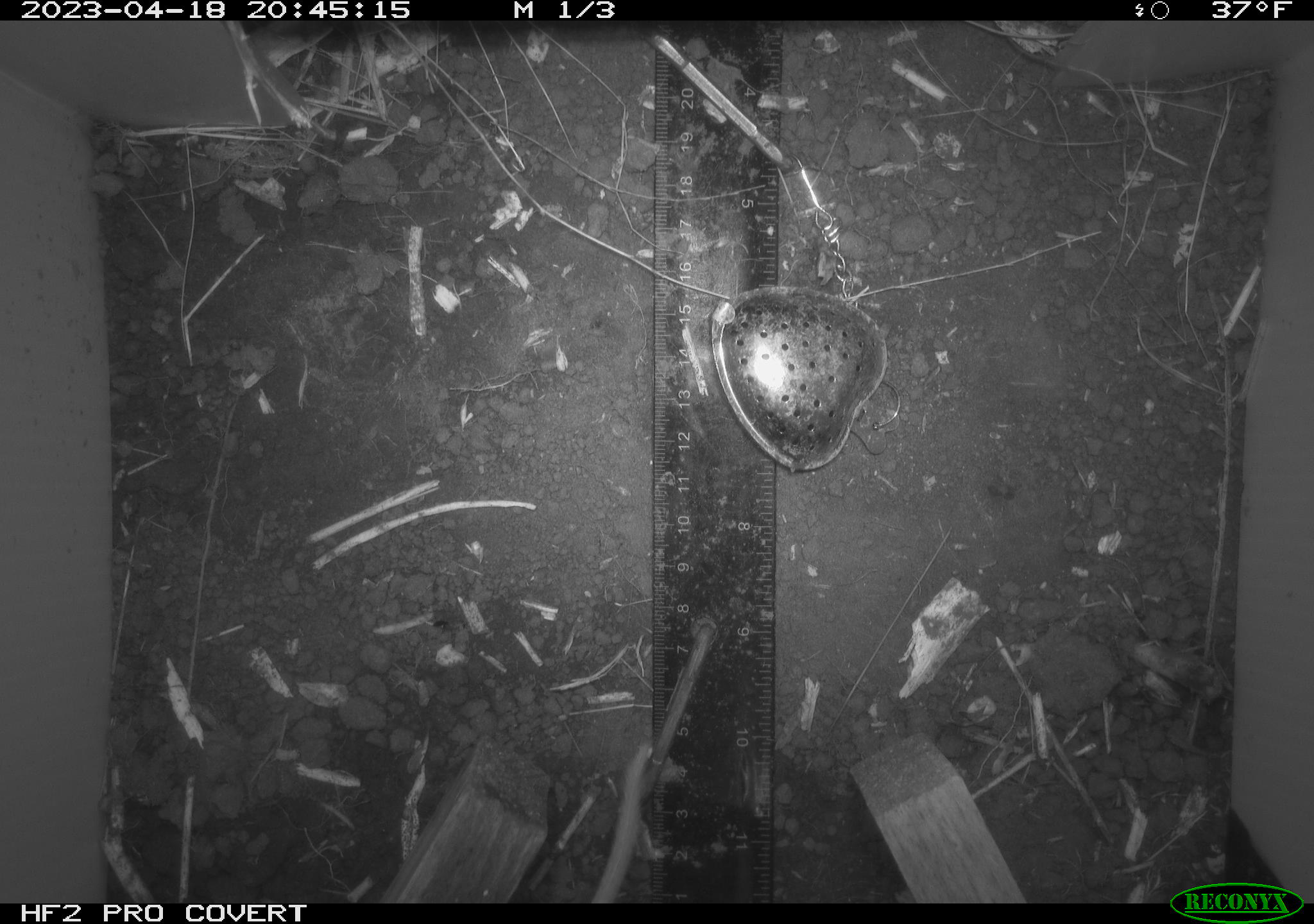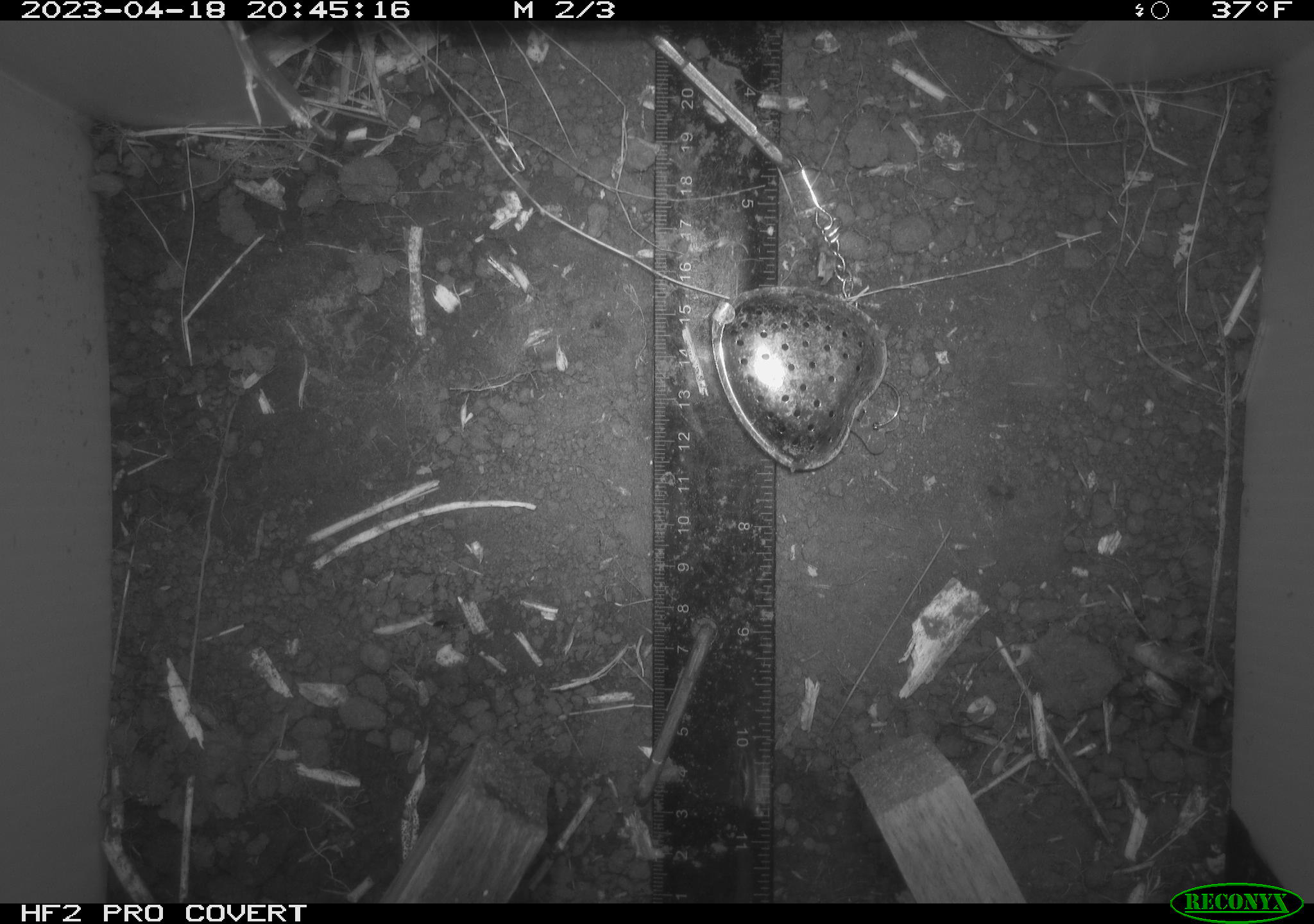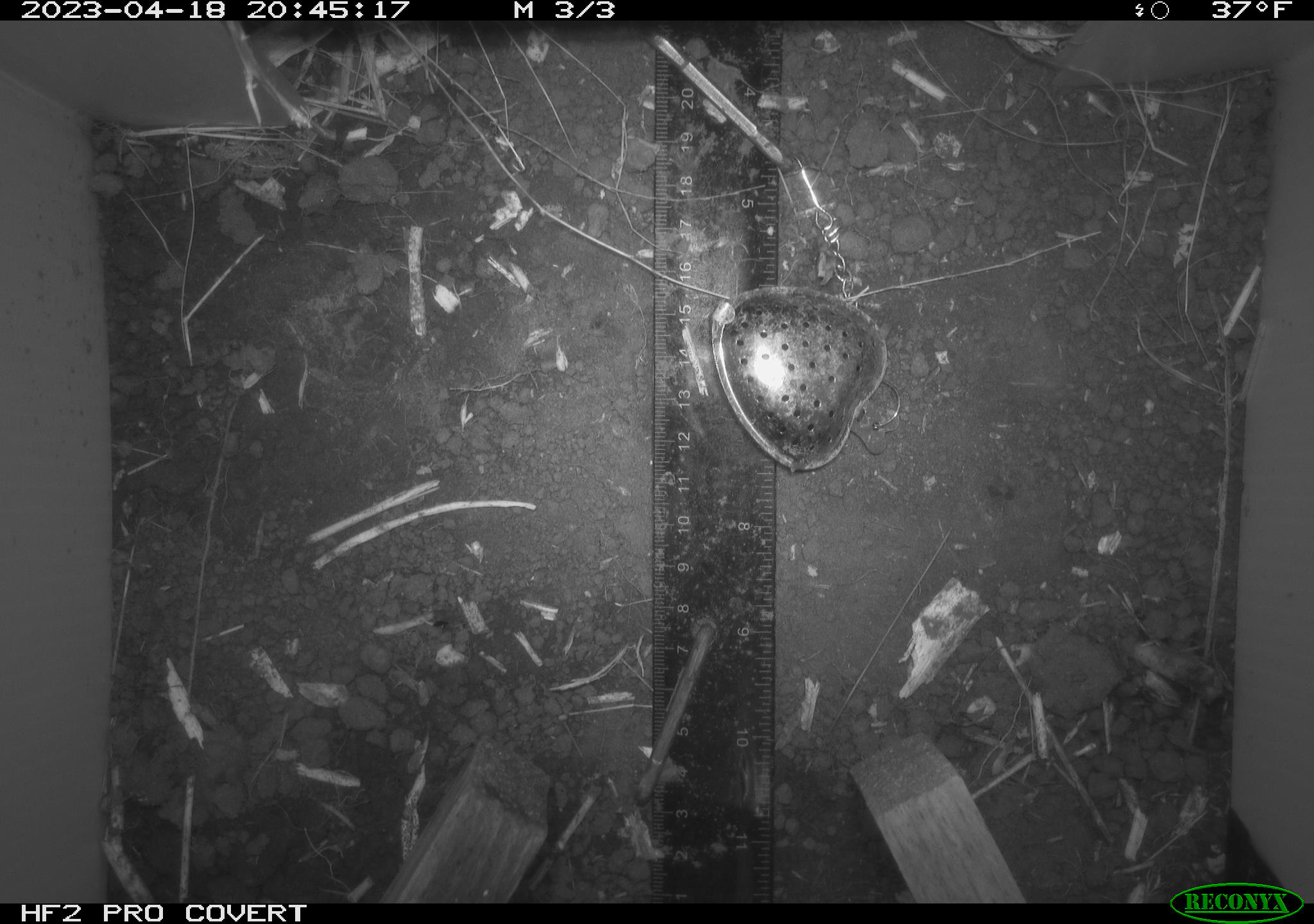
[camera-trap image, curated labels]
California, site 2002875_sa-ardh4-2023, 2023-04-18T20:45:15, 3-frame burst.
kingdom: Animalia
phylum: Chordata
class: Mammalia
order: Rodentia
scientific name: Rodentia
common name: mouse species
Mouse species (Rodentia).